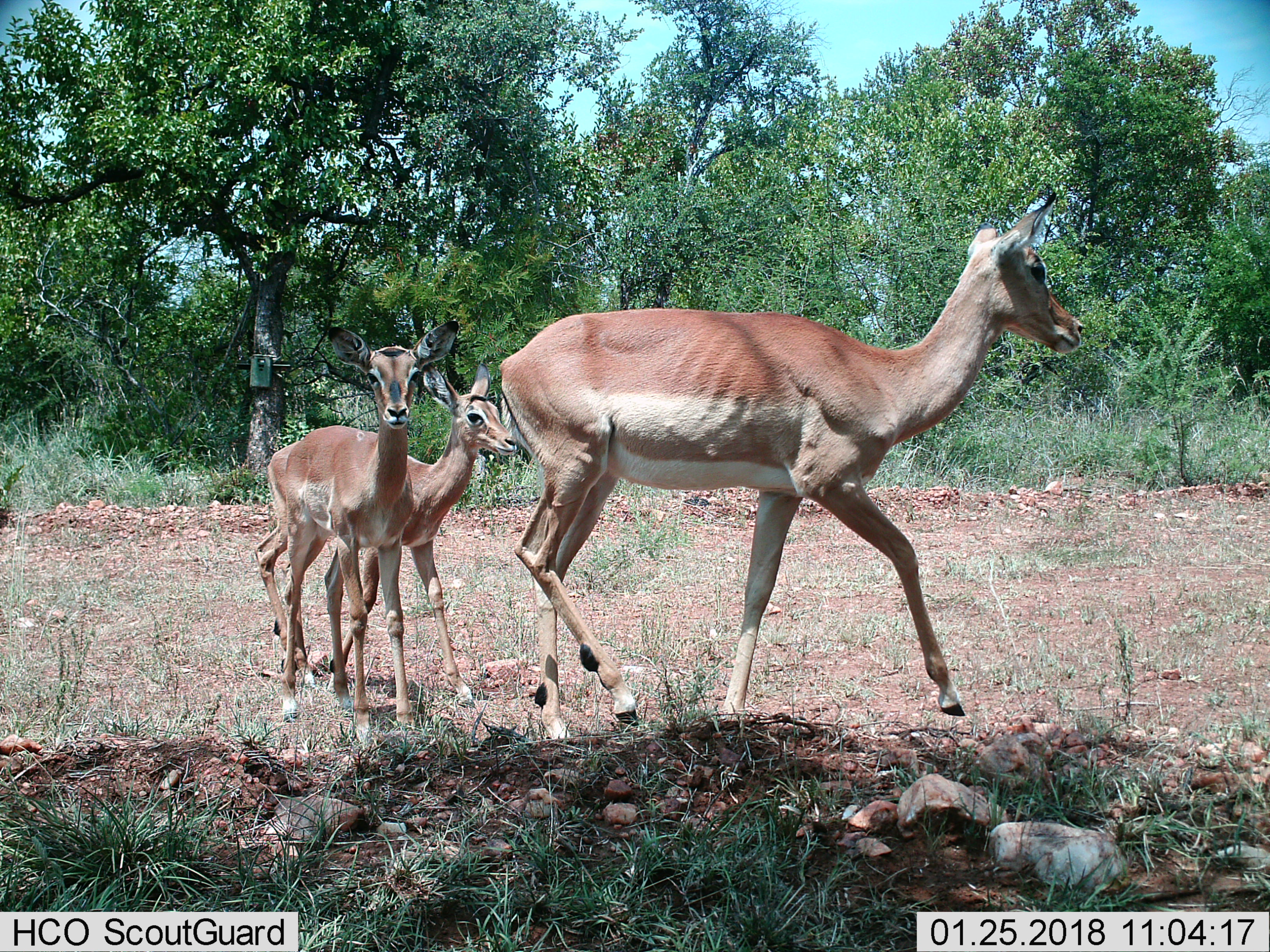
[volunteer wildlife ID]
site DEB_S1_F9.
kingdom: Animalia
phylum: Chordata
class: Mammalia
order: Artiodactyla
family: Bovidae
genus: Aepyceros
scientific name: Aepyceros melampus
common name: impala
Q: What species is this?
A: Impala (Aepyceros melampus).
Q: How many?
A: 3.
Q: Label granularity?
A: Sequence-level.